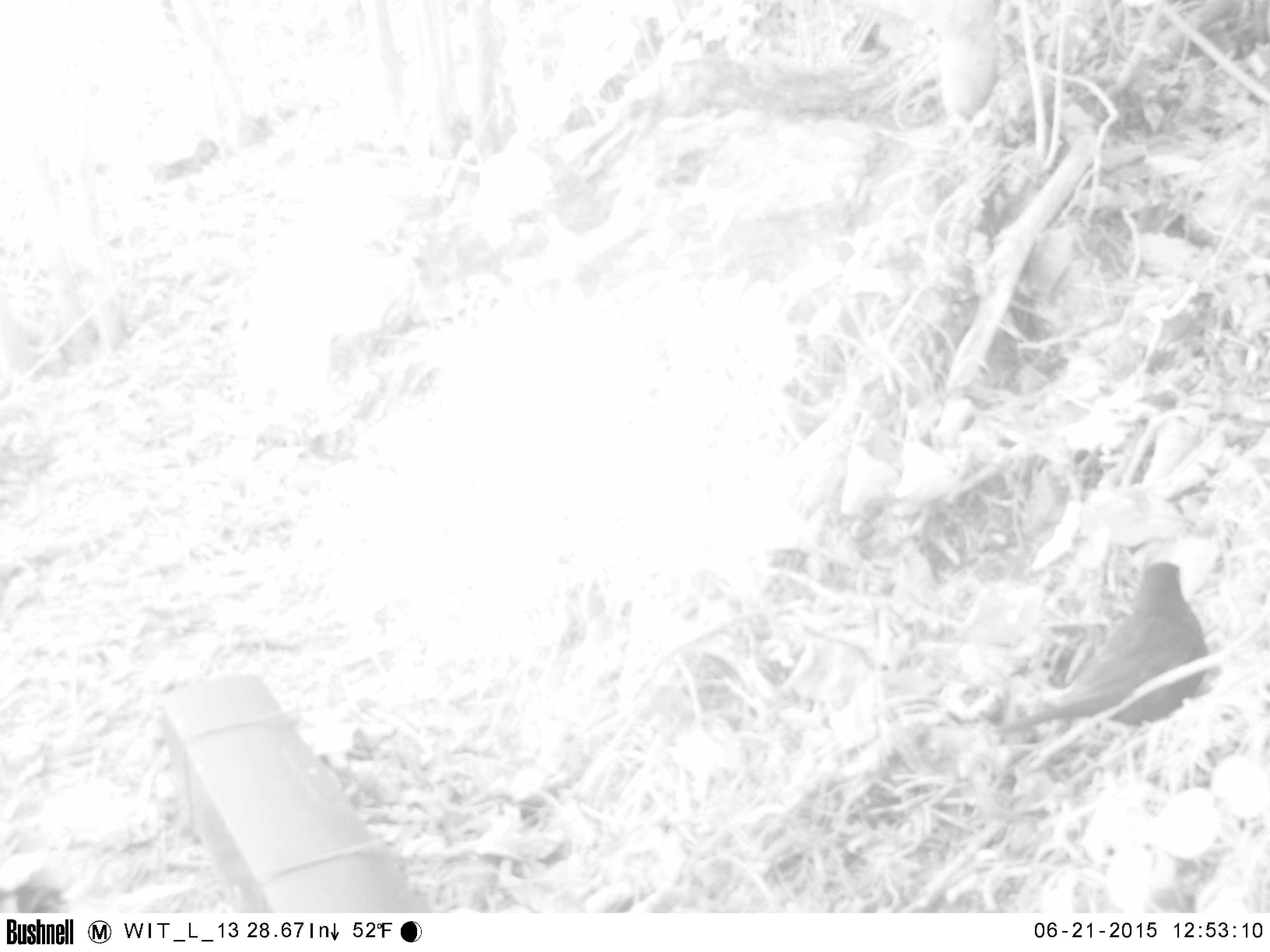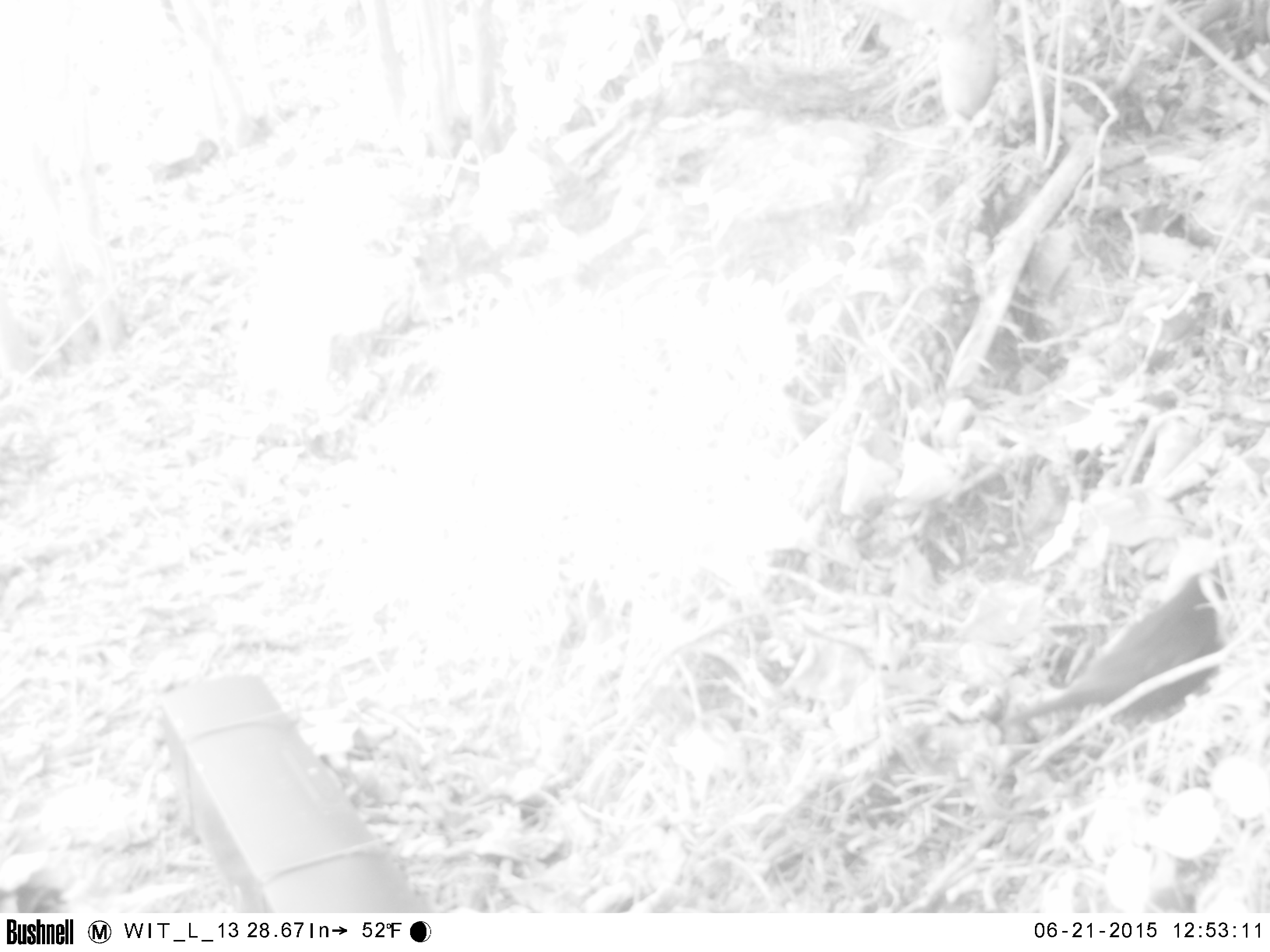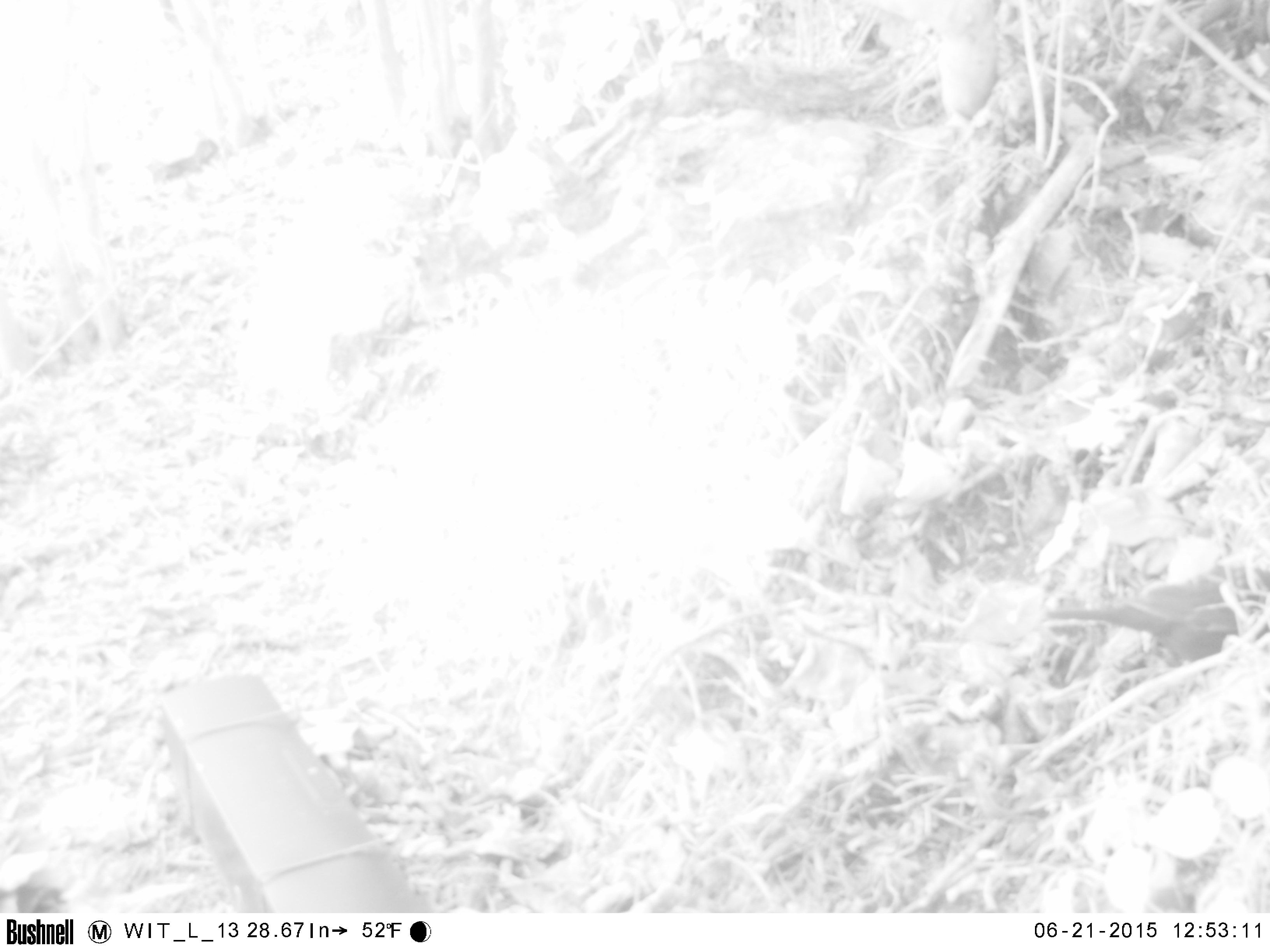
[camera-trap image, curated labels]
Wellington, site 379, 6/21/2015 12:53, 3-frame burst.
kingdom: Animalia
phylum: Chordata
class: Aves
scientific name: Aves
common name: bird